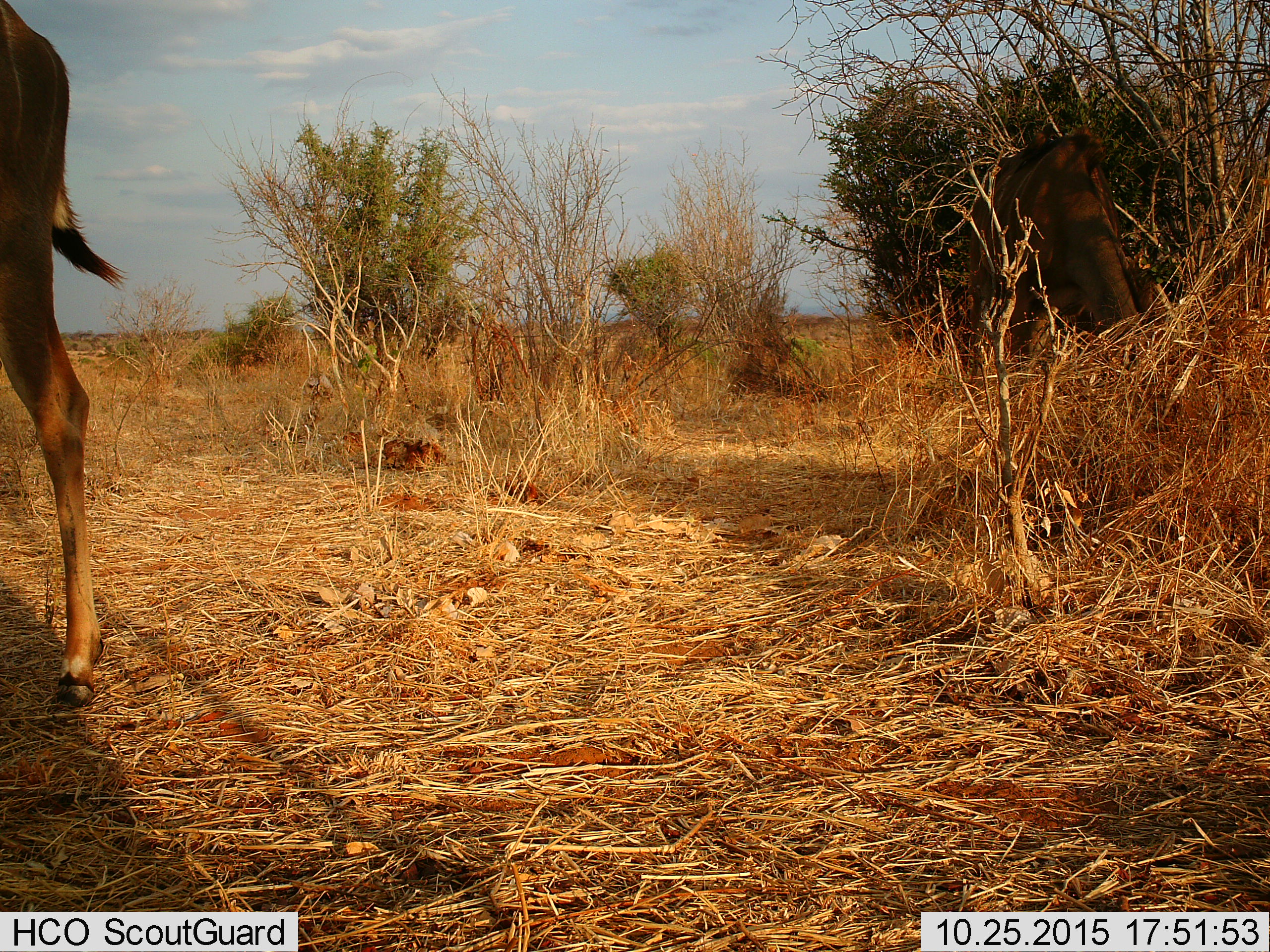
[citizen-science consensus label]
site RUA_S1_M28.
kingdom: Animalia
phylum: Chordata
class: Mammalia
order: Artiodactyla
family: Bovidae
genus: Tragelaphus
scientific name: Tragelaphus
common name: kudu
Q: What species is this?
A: Kudu (Tragelaphus).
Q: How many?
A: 2.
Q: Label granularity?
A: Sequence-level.